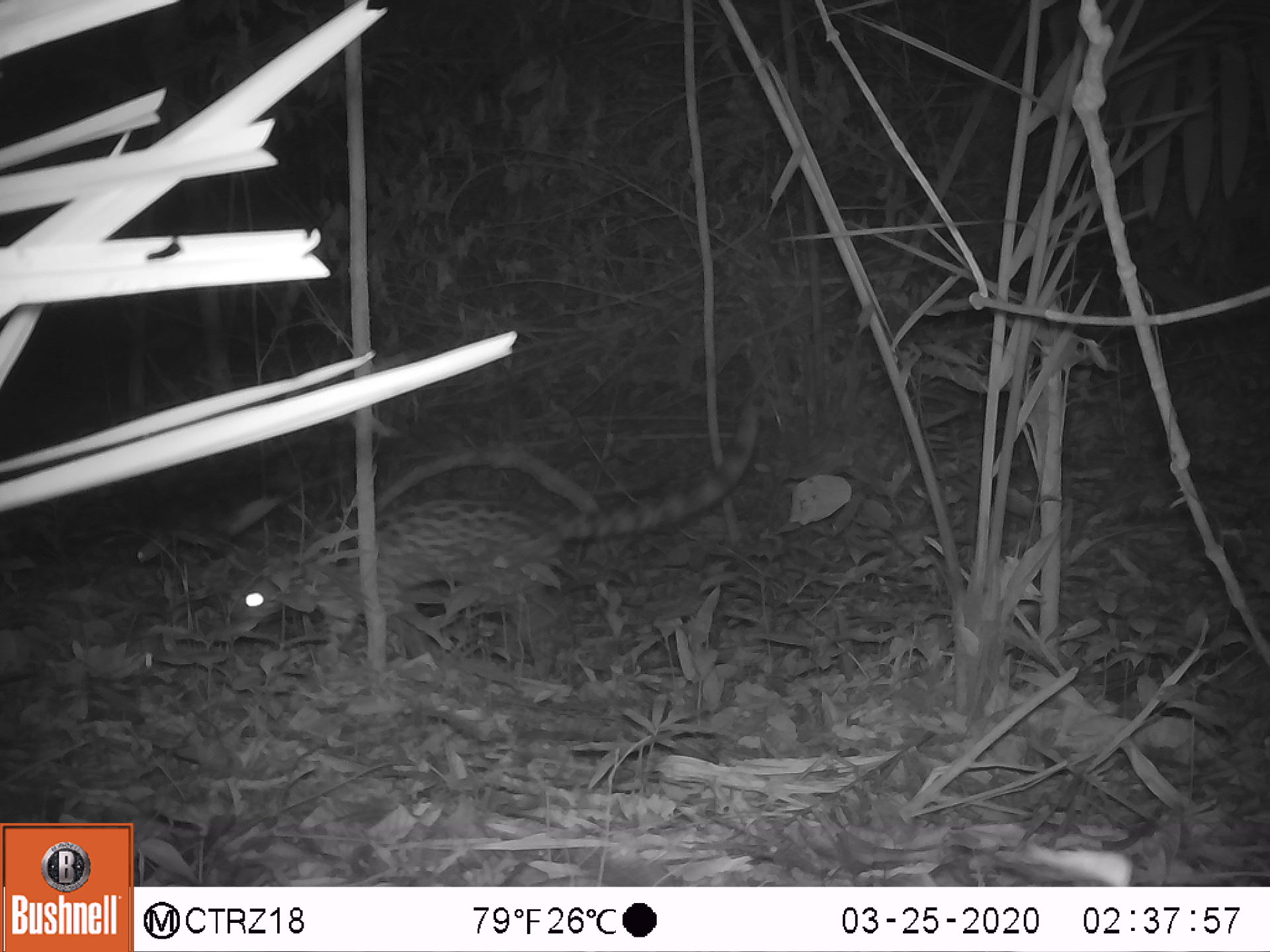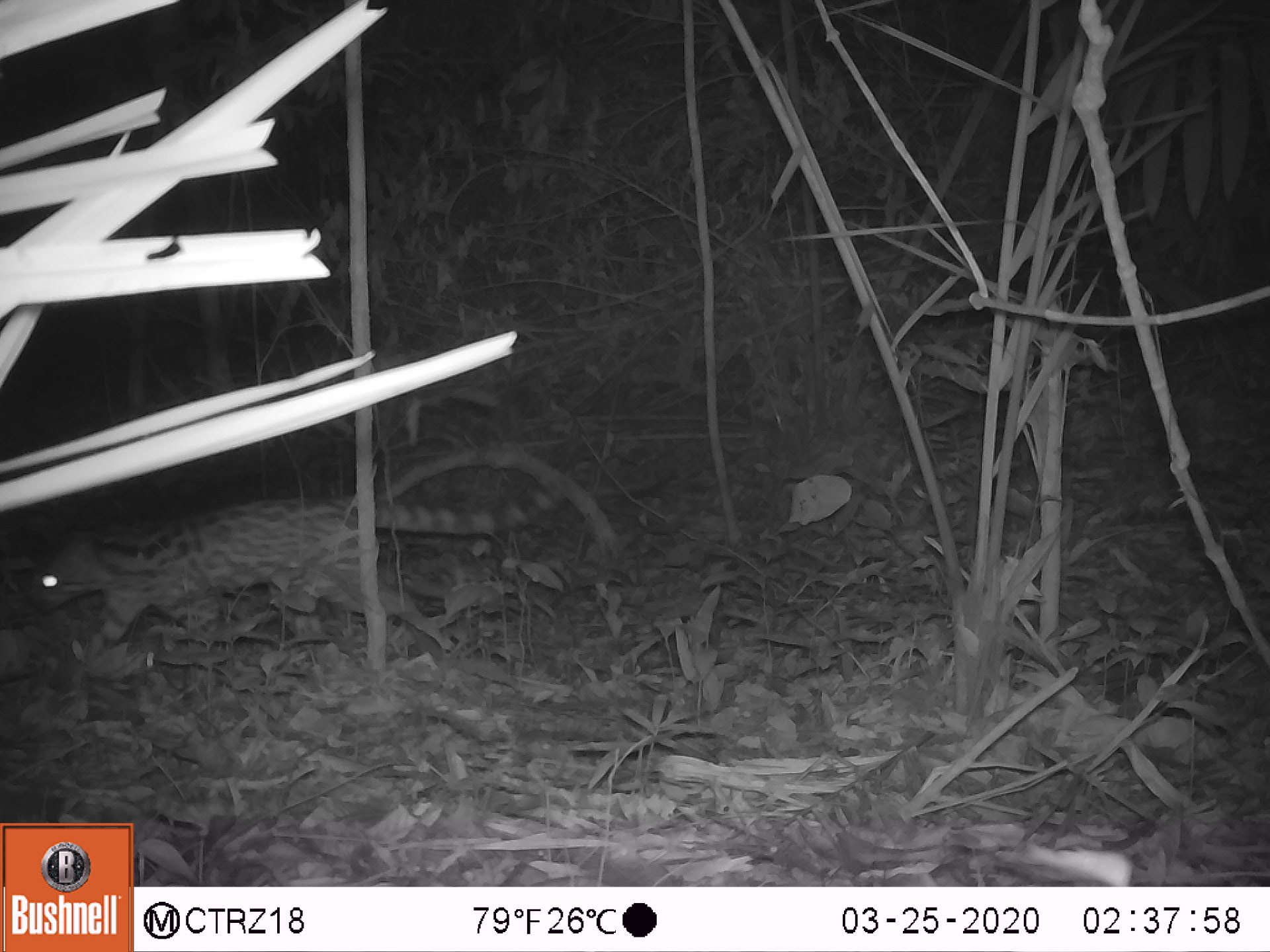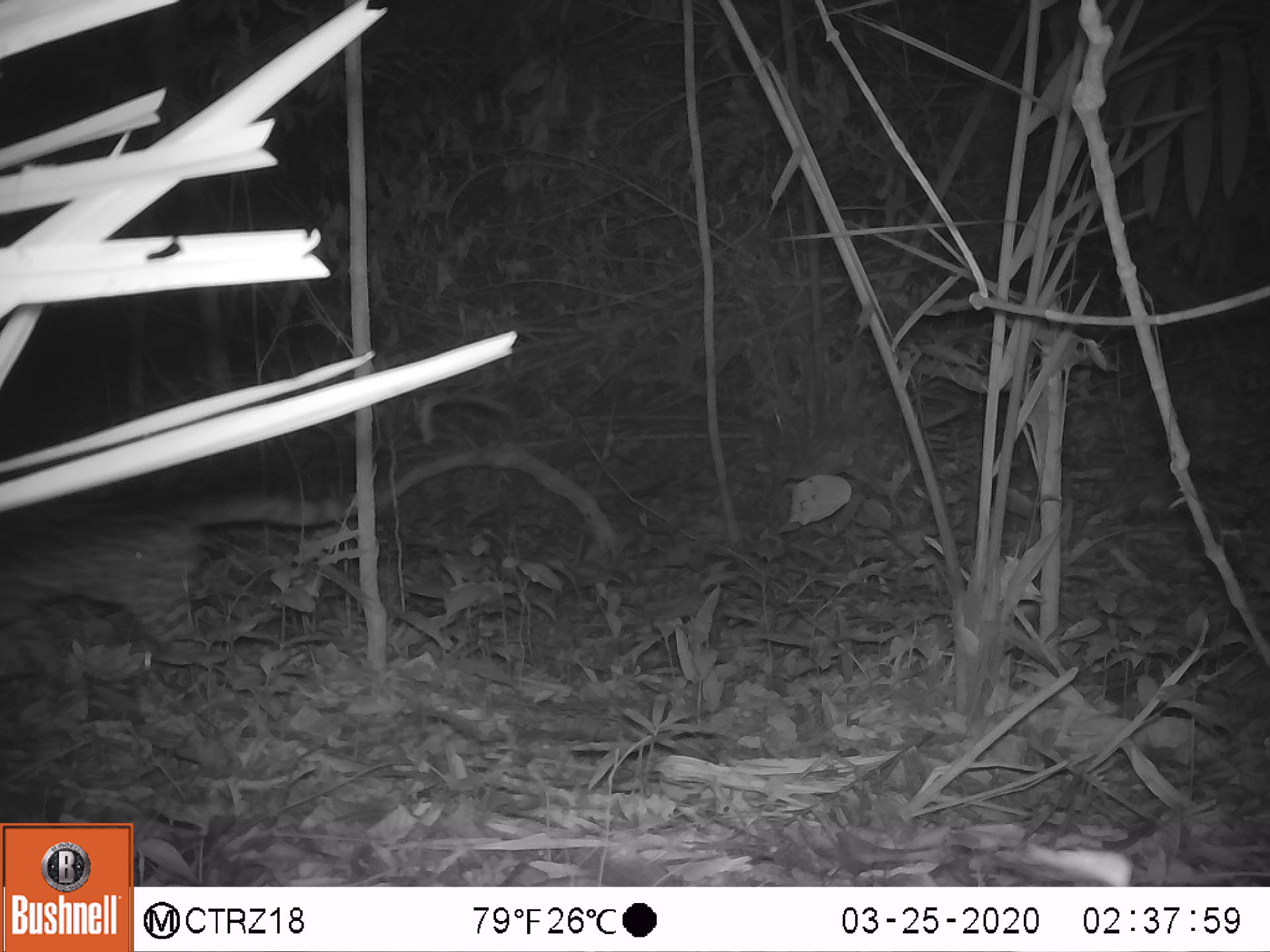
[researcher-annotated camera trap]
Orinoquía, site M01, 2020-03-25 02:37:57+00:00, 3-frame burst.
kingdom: Animalia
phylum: Chordata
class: Mammalia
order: Carnivora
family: Felidae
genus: Leopardus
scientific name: Leopardus wiedii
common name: margay